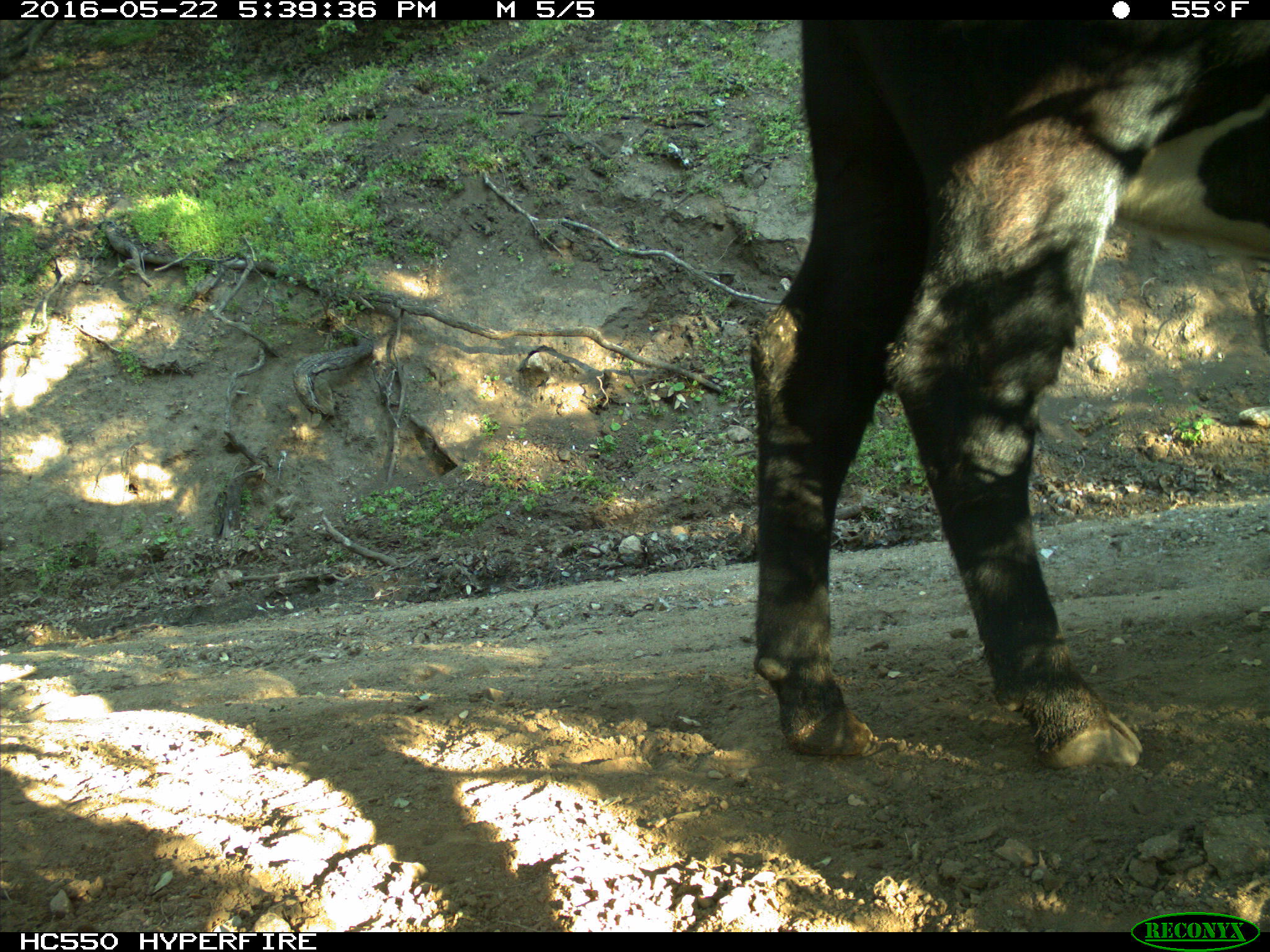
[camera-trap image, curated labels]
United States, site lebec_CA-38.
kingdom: Animalia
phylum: Chordata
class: Mammalia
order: Artiodactyla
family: Bovidae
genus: Bos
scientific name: Bos taurus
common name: domestic cow